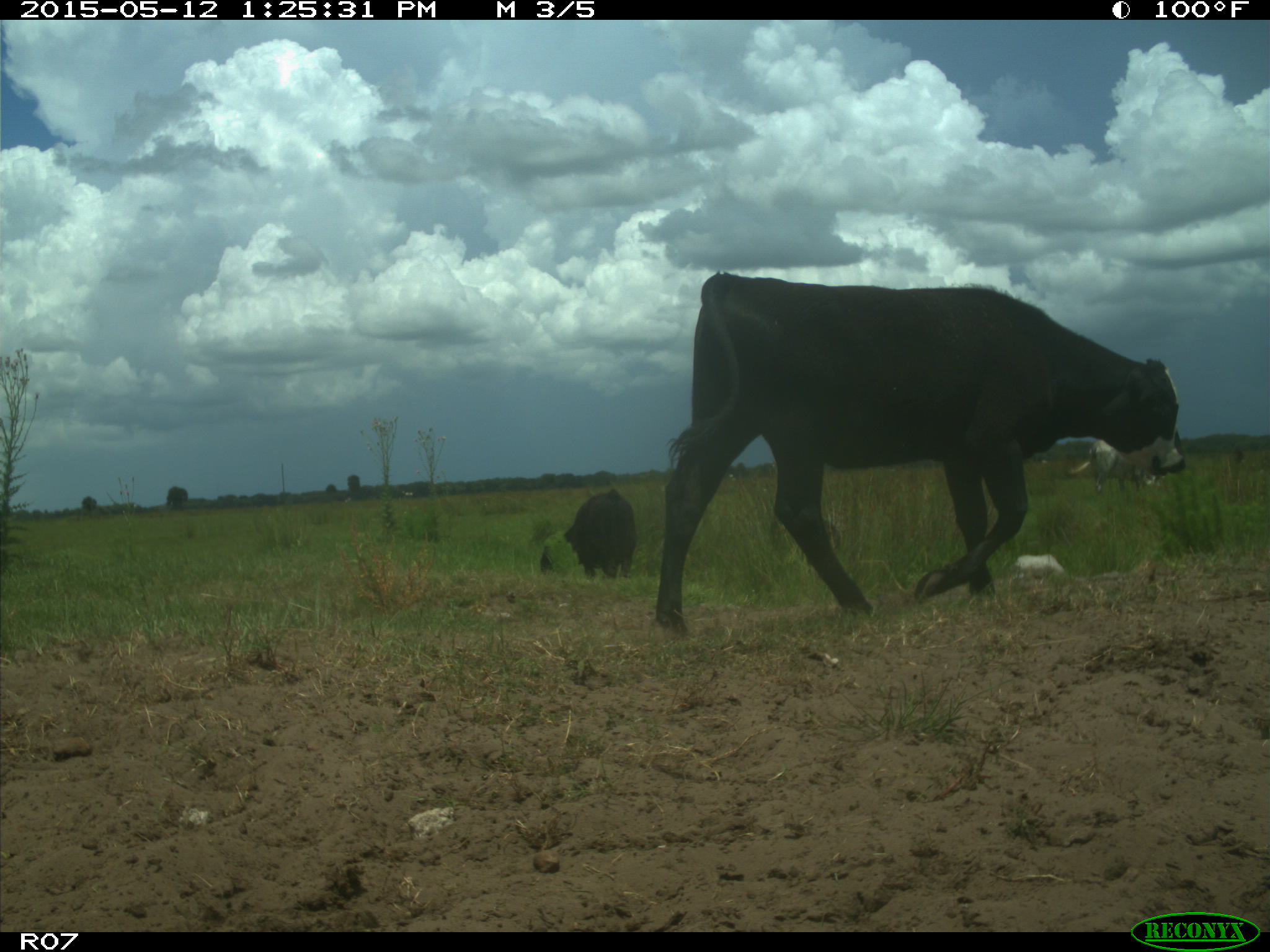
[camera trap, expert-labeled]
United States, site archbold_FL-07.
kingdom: Animalia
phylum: Chordata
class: Mammalia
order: Artiodactyla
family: Bovidae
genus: Bos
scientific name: Bos taurus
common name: domestic cow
Bos taurus (domestic cow).